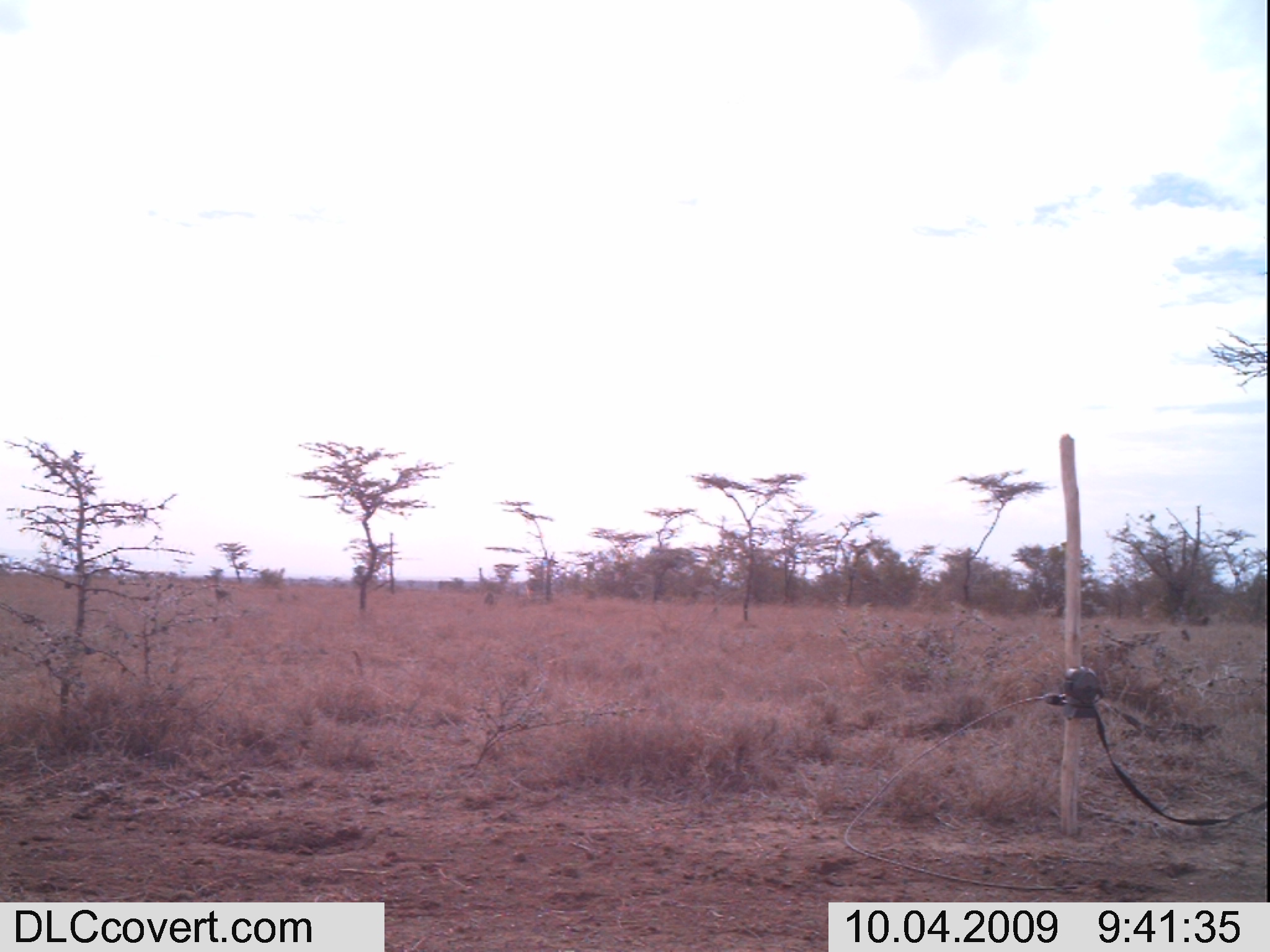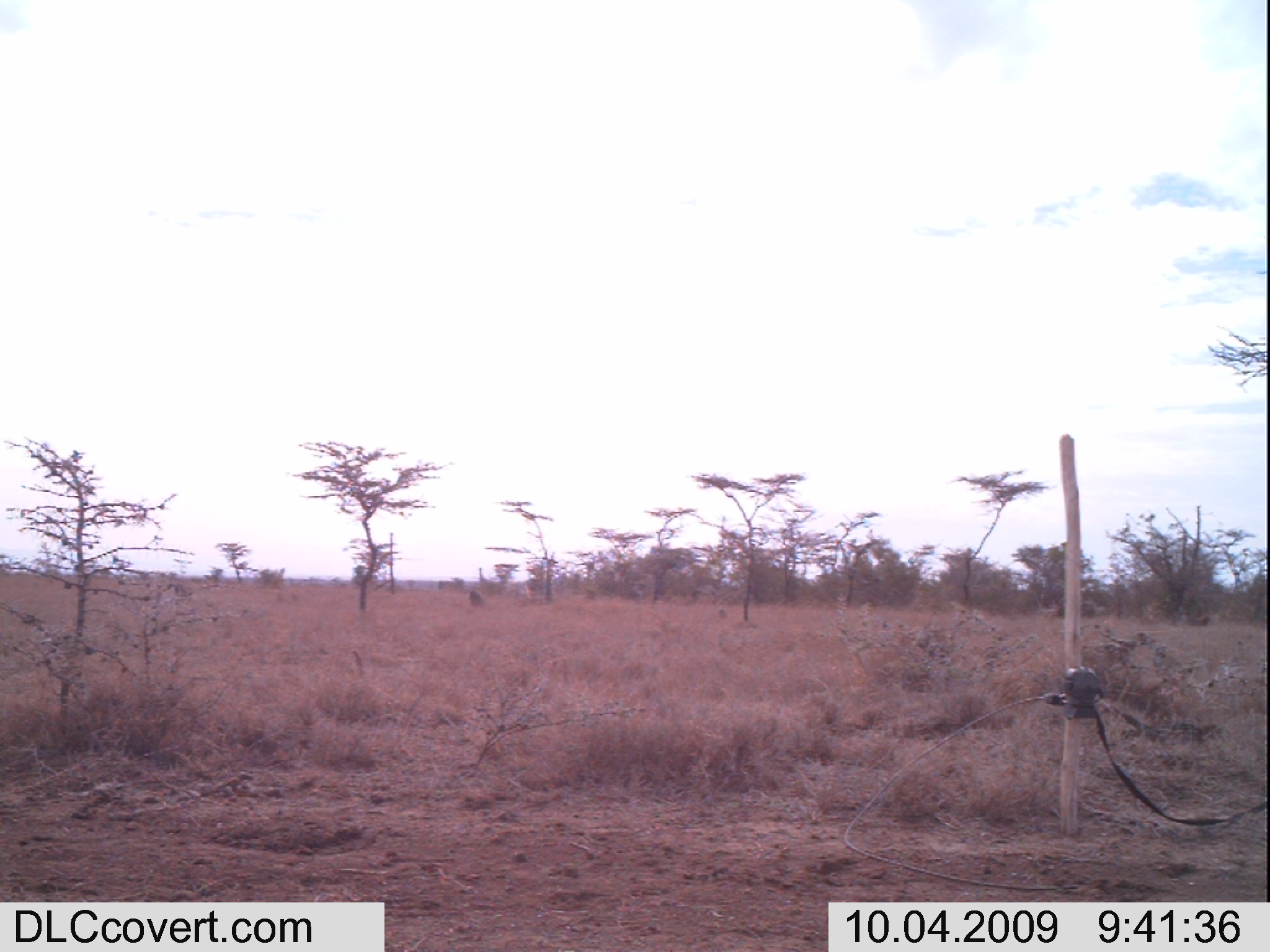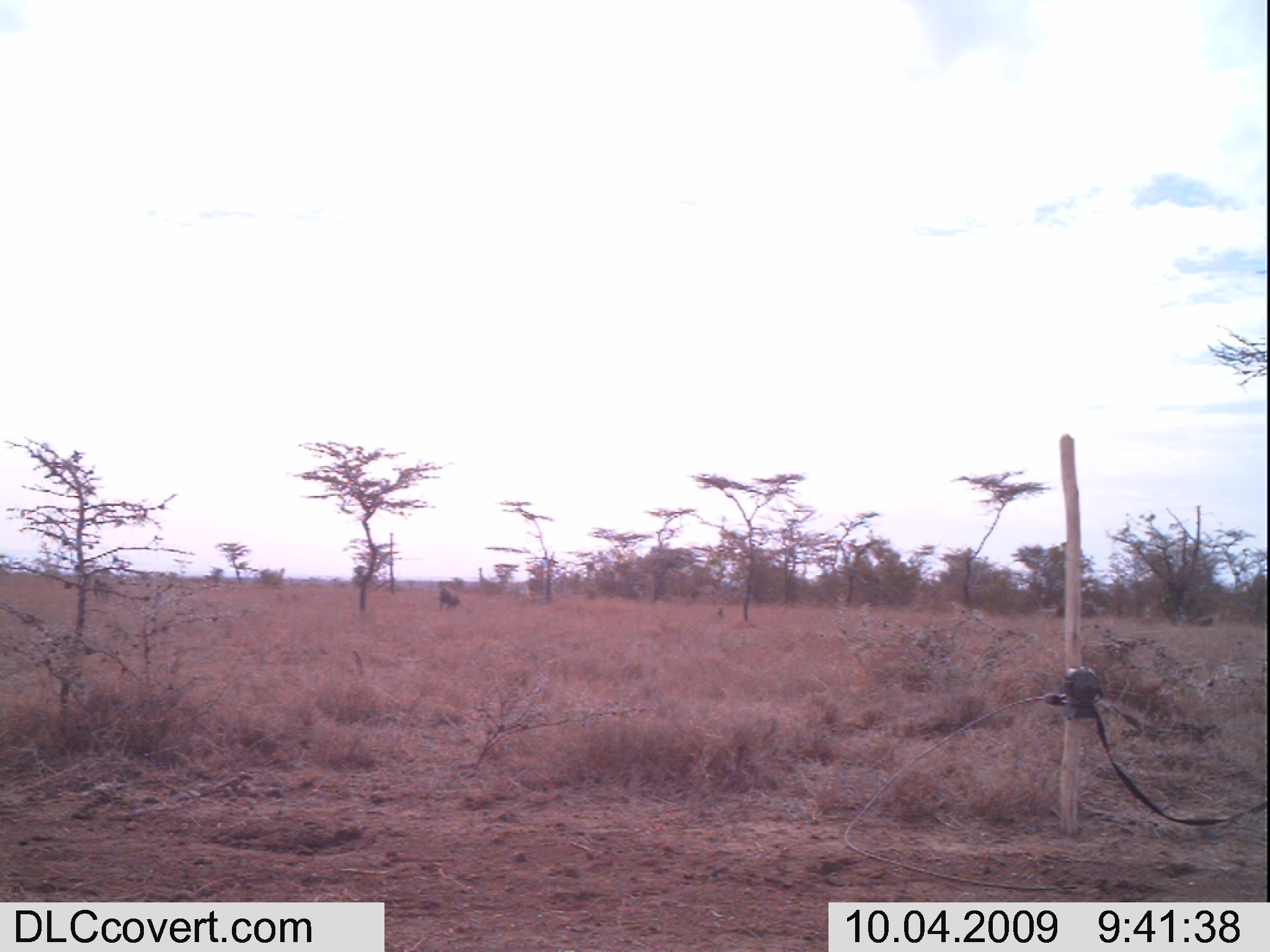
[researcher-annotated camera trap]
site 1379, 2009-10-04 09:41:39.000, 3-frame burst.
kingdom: Animalia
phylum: Chordata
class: Mammalia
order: Primates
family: Cercopithecidae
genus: Papio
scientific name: Papio anubis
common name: olive baboon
Papio anubis (olive baboon), count 4.